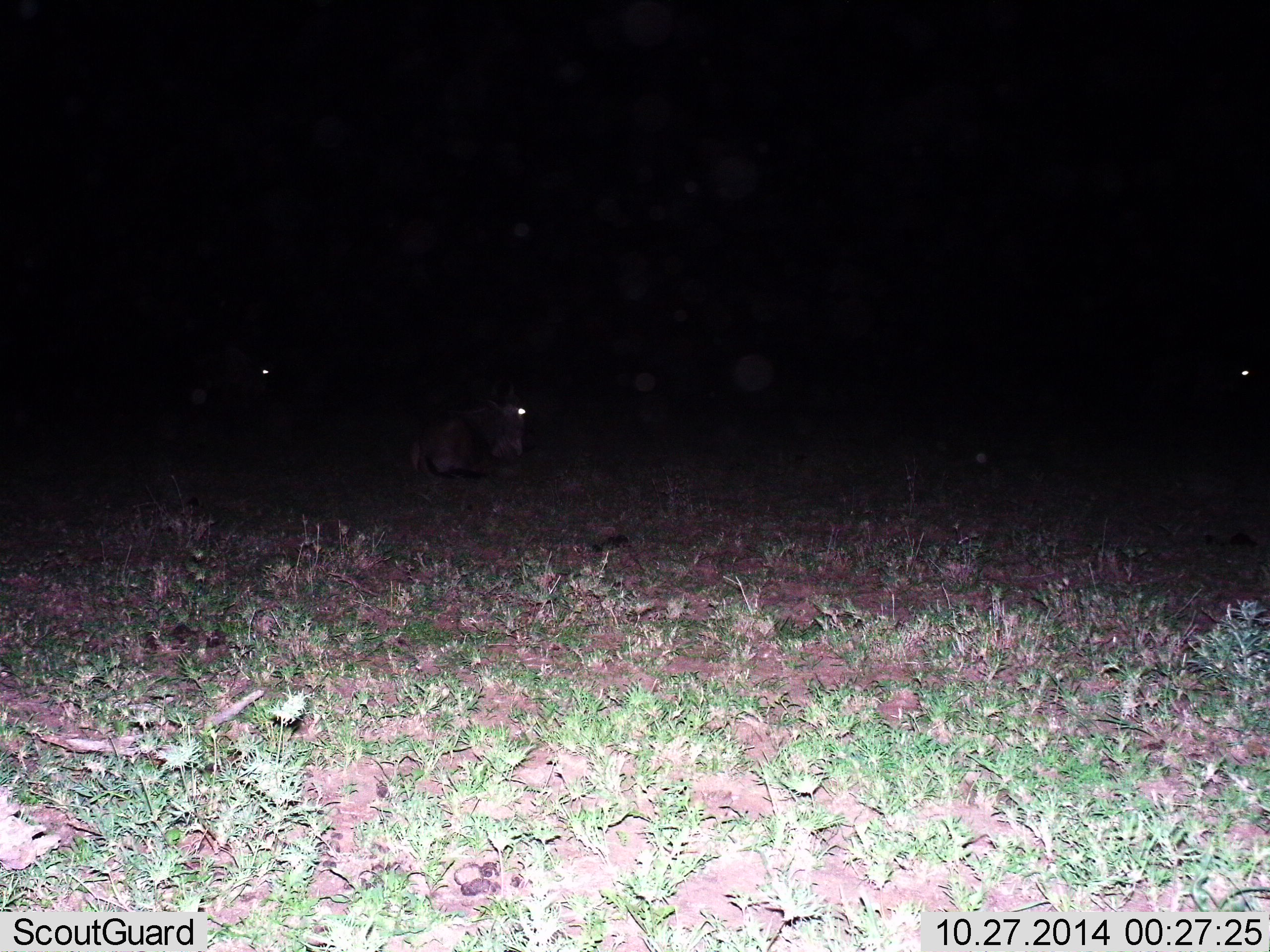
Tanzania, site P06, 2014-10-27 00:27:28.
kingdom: Animalia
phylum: Chordata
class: Mammalia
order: Artiodactyla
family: Bovidae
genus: Connochaetes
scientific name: Connochaetes taurinus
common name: blue wildebeest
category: wildebeest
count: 3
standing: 20%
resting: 90%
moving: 0%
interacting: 0%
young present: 0%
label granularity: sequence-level